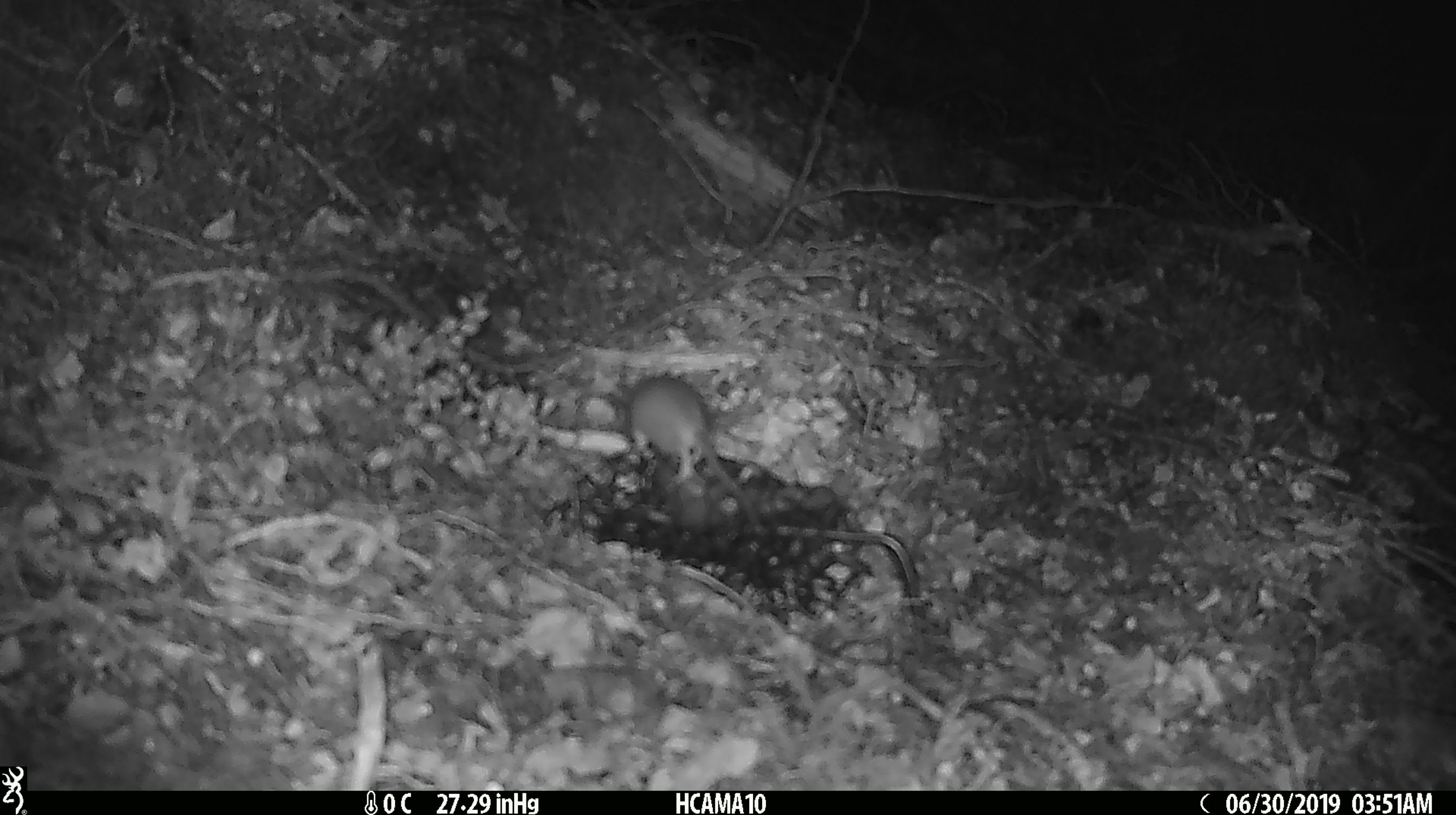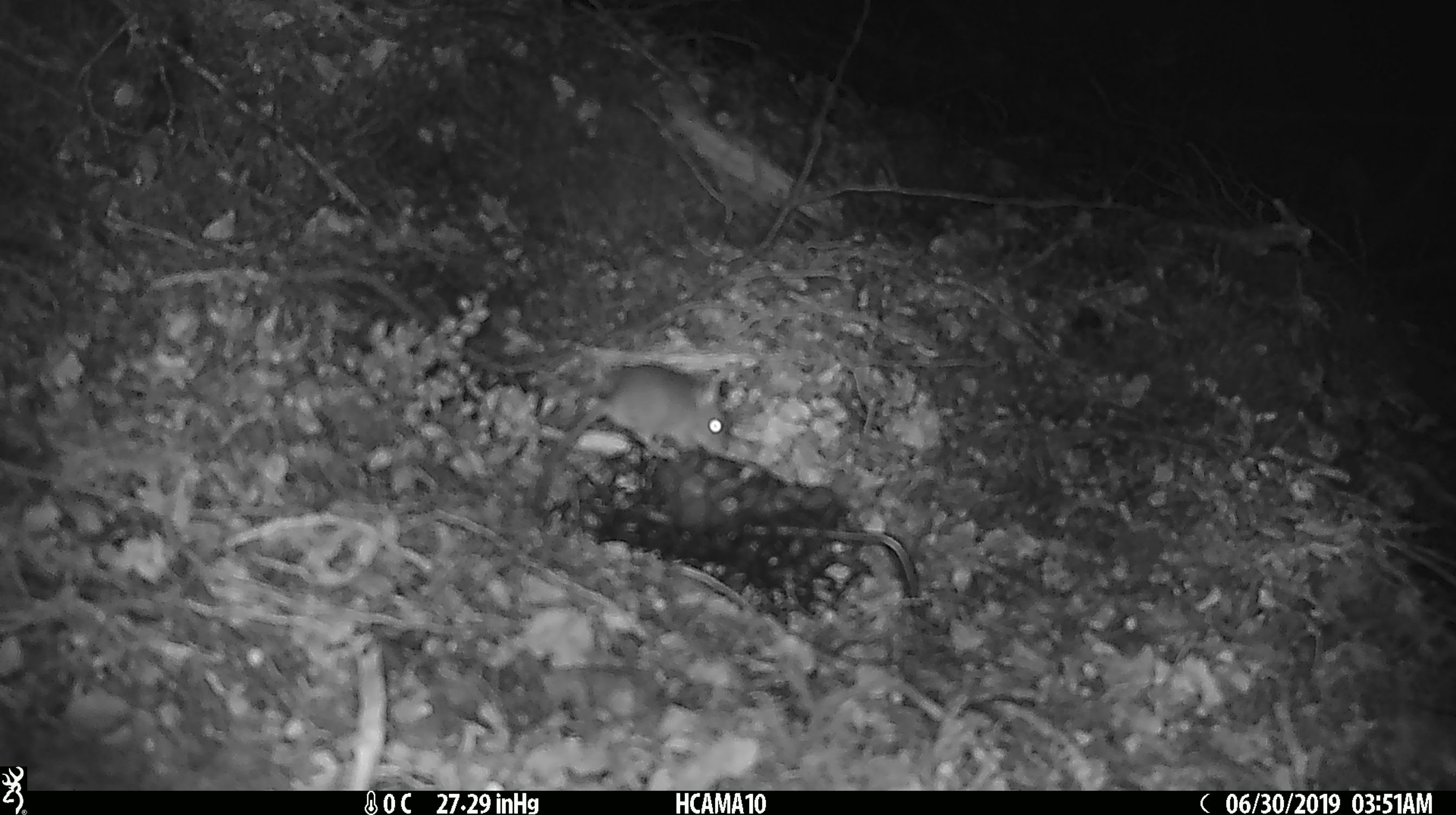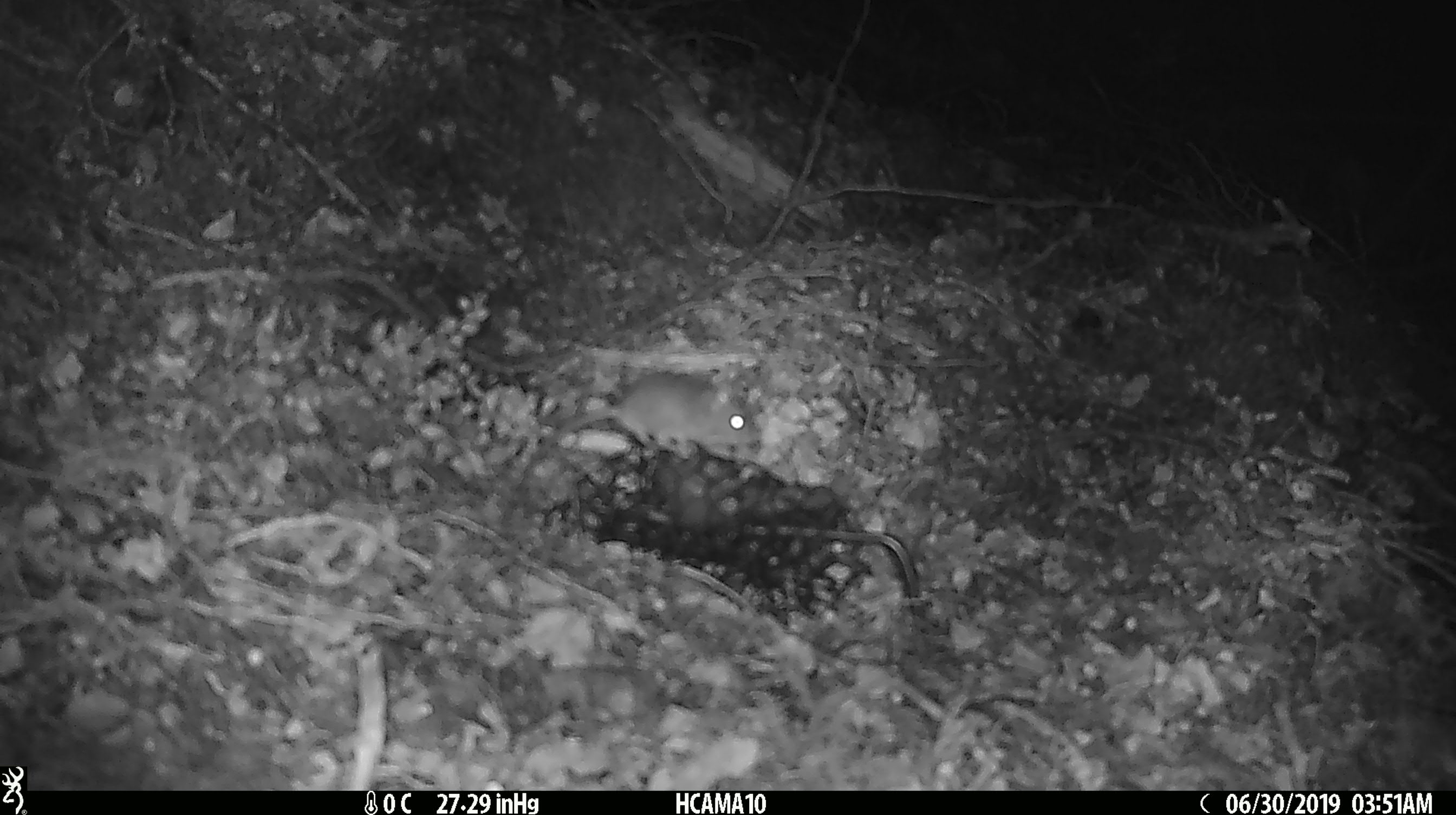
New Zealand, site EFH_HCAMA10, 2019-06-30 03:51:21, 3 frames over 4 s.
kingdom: Animalia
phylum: Chordata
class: Mammalia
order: Rodentia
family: Muridae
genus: Mus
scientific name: Mus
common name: mouse